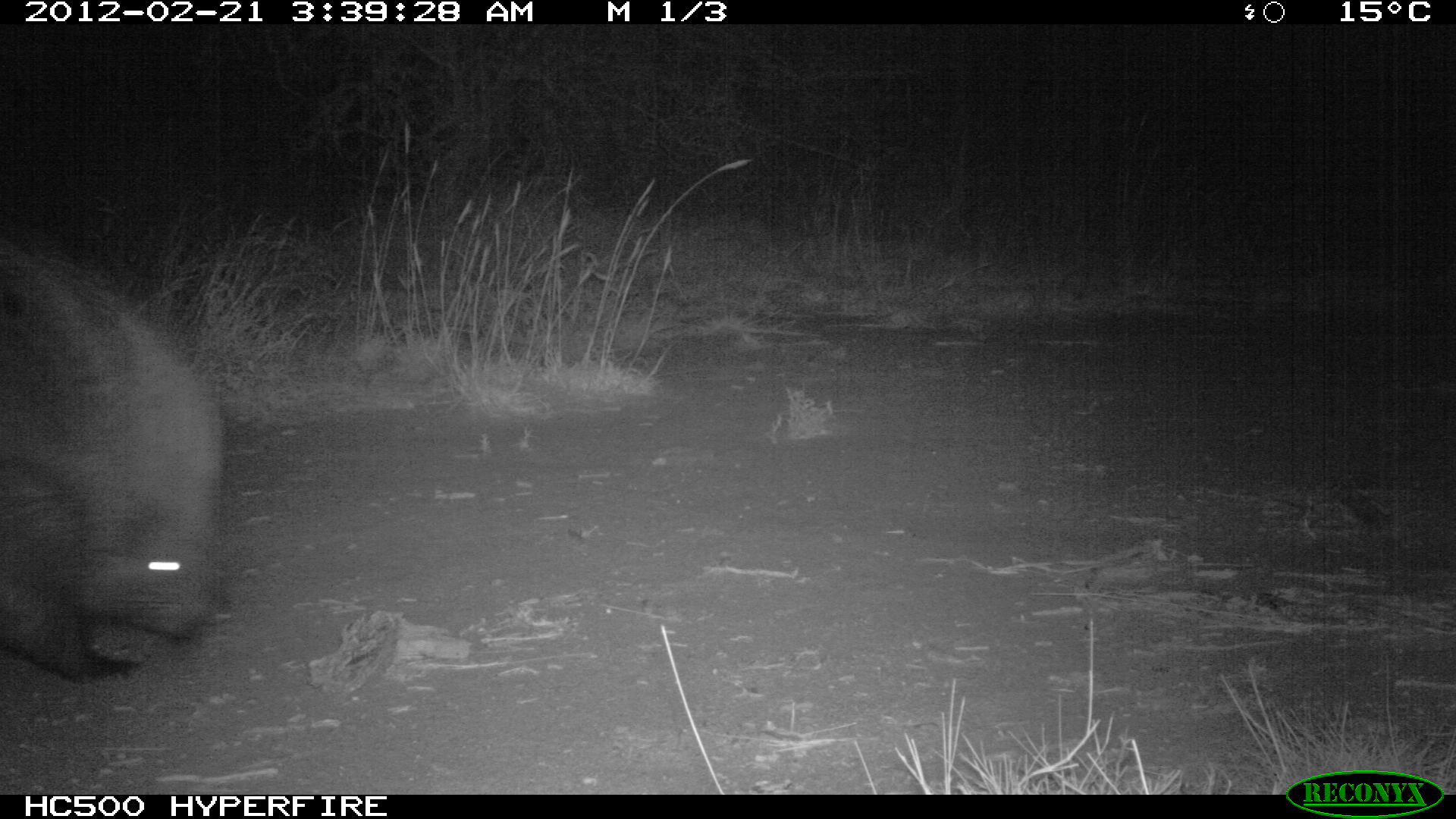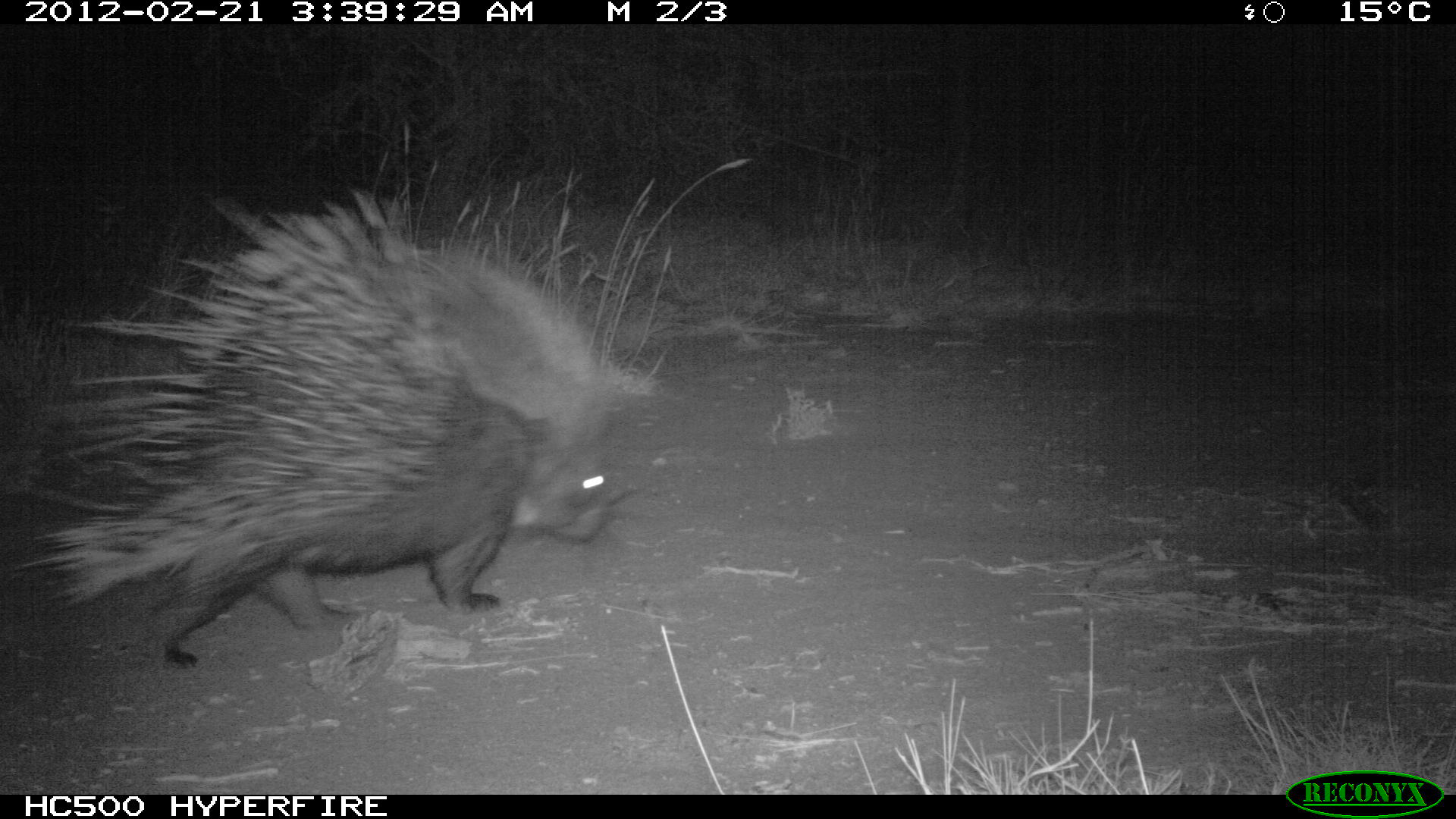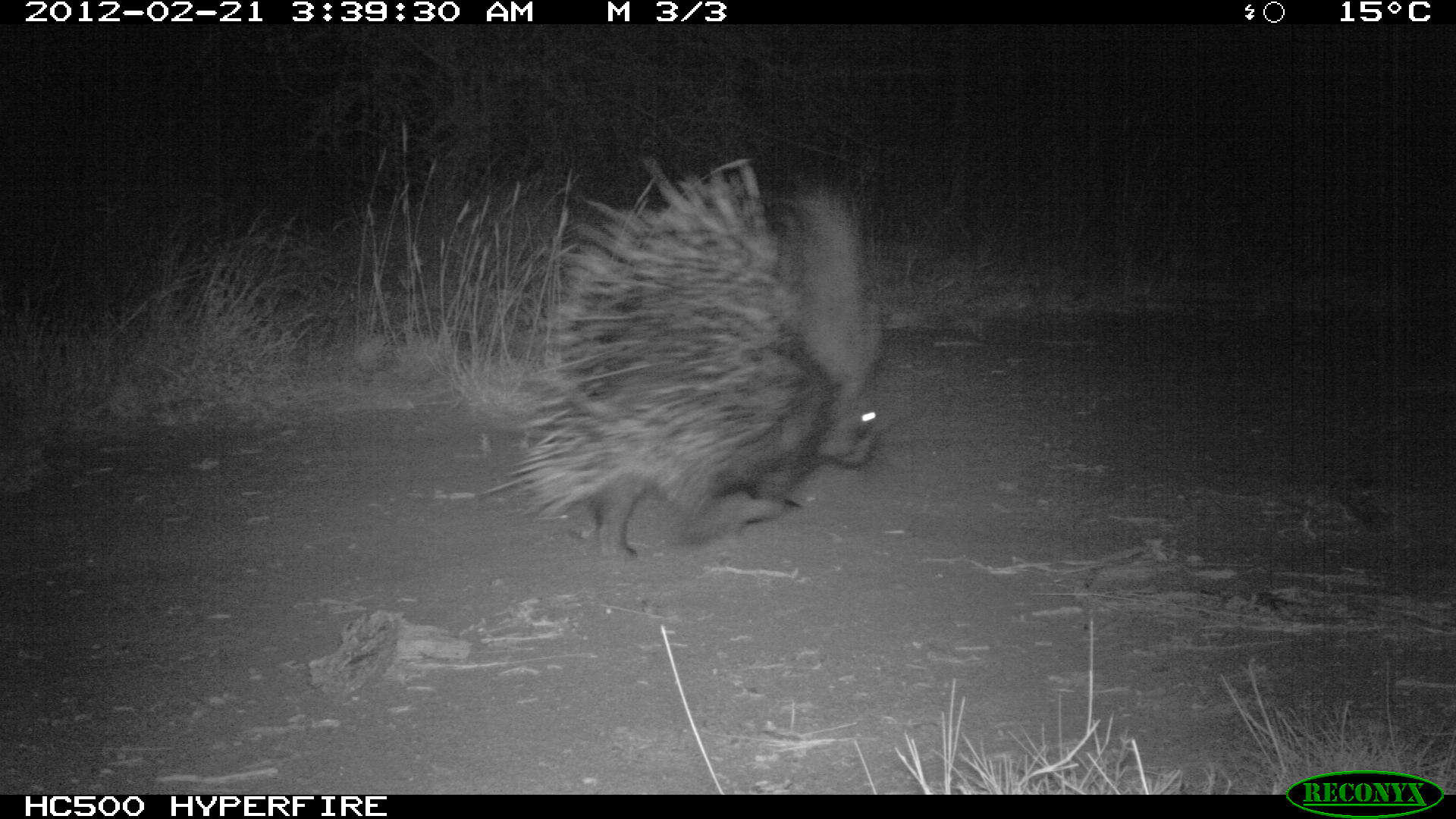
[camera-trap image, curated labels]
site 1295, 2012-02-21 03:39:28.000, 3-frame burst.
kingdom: Animalia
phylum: Chordata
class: Mammalia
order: Rodentia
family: Hystricidae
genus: Hystrix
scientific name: Hystrix cristata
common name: crested porcupine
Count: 1.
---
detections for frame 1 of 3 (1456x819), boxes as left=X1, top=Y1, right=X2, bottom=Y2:
hystrix cristata: left=0, top=219, right=231, bottom=686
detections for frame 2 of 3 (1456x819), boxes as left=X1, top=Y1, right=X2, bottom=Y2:
hystrix cristata: left=0, top=179, right=646, bottom=682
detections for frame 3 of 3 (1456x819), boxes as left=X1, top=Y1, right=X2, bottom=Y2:
hystrix cristata: left=472, top=148, right=898, bottom=567